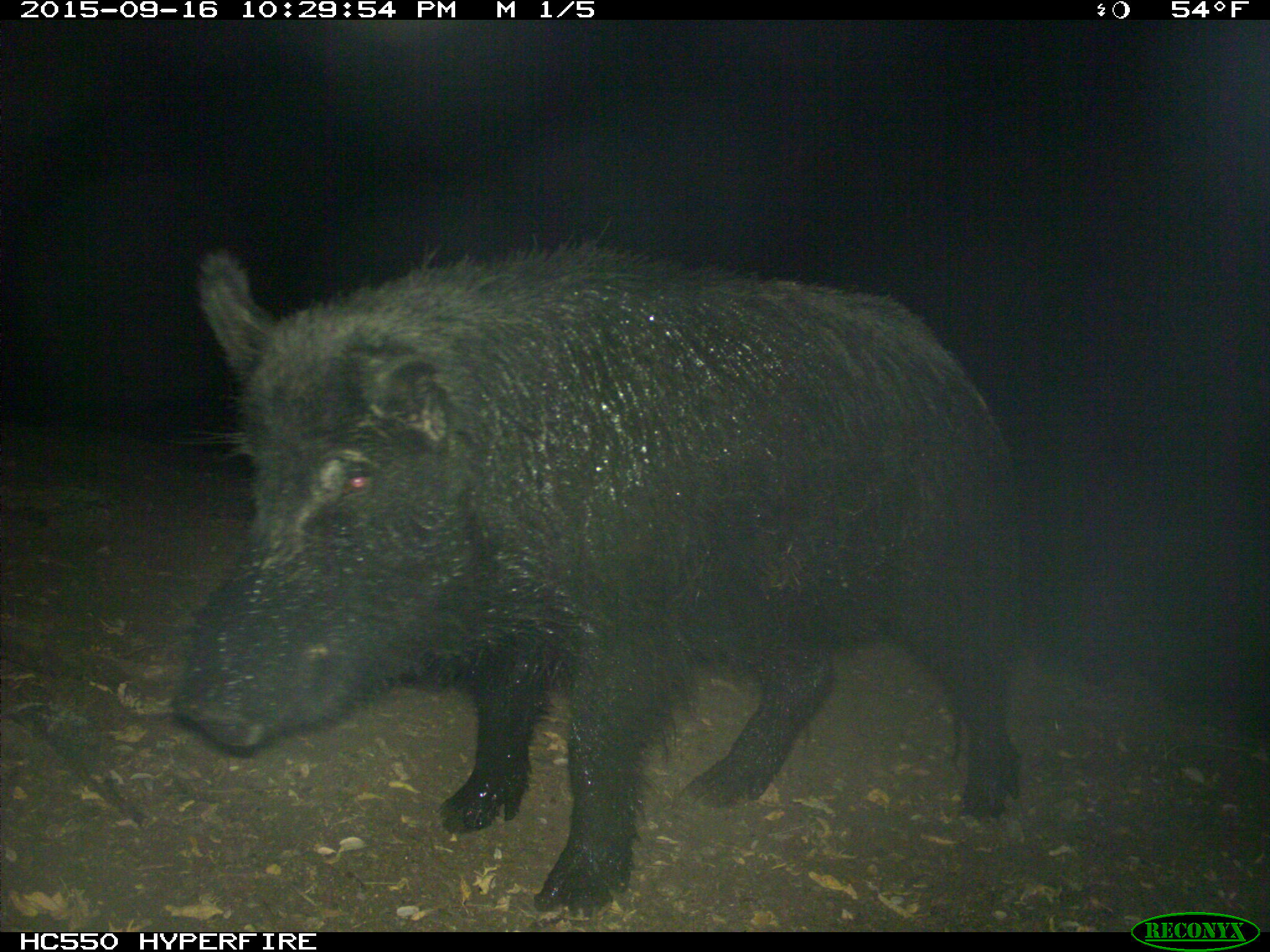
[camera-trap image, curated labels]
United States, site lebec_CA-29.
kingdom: Animalia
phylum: Chordata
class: Mammalia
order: Artiodactyla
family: Suidae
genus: Sus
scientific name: Sus scrofa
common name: wild boar